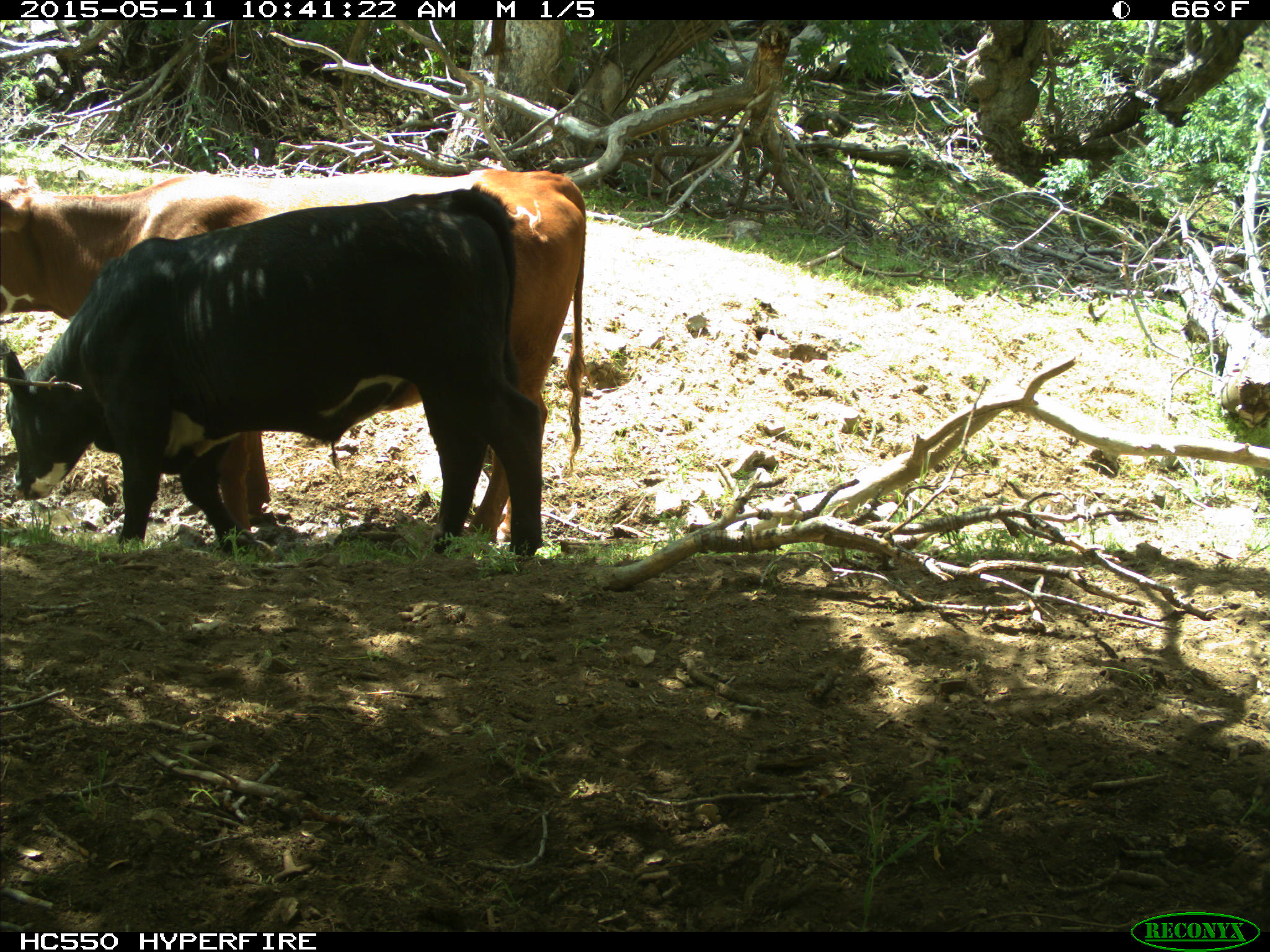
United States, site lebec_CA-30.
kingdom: Animalia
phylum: Chordata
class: Mammalia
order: Artiodactyla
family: Bovidae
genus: Bos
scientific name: Bos taurus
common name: domestic cow